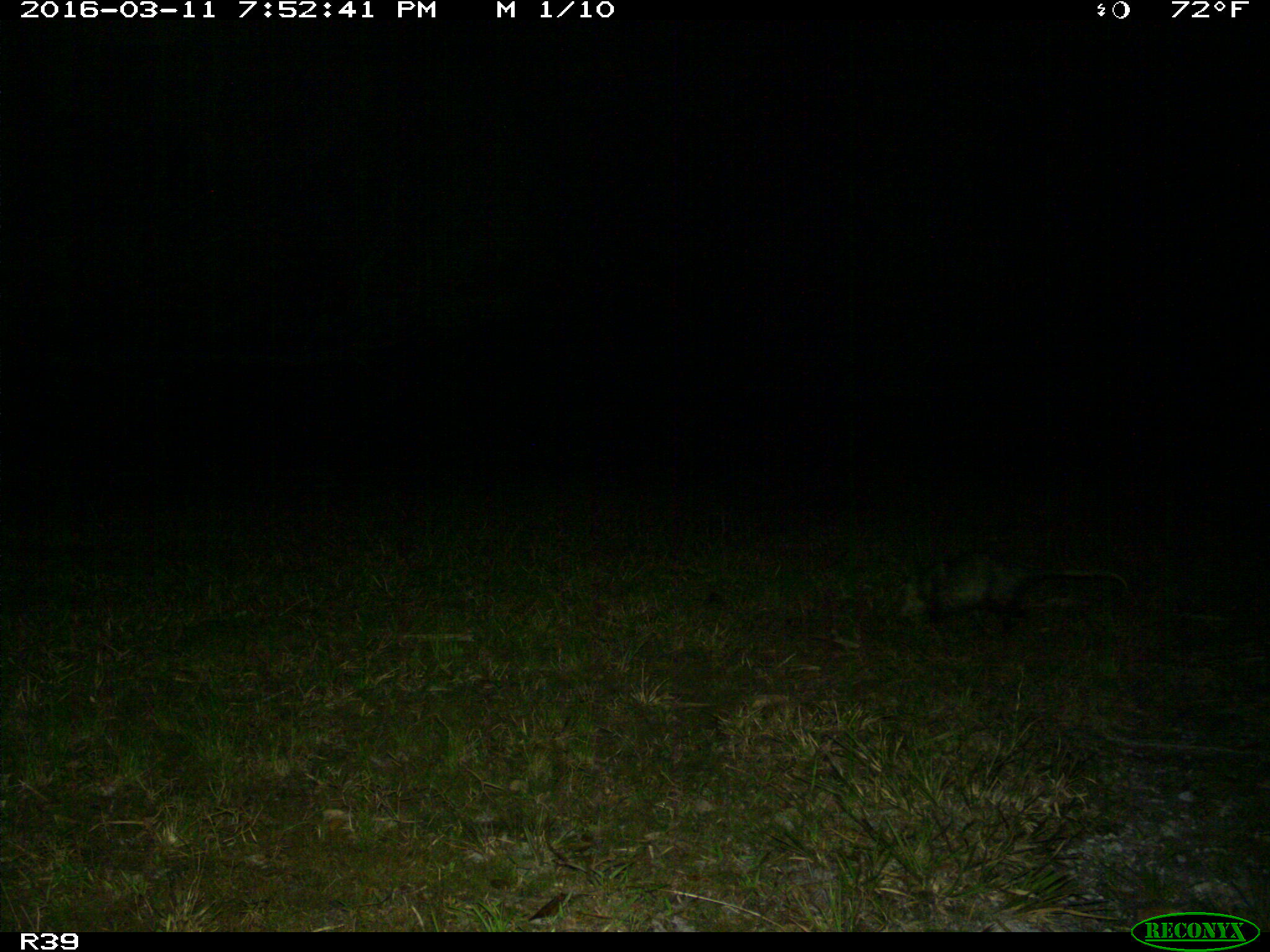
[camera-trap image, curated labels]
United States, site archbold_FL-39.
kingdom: Animalia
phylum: Chordata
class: Mammalia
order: Didelphimorphia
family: Didelphidae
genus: Didelphis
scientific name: Didelphis virginiana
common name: virginia opossum